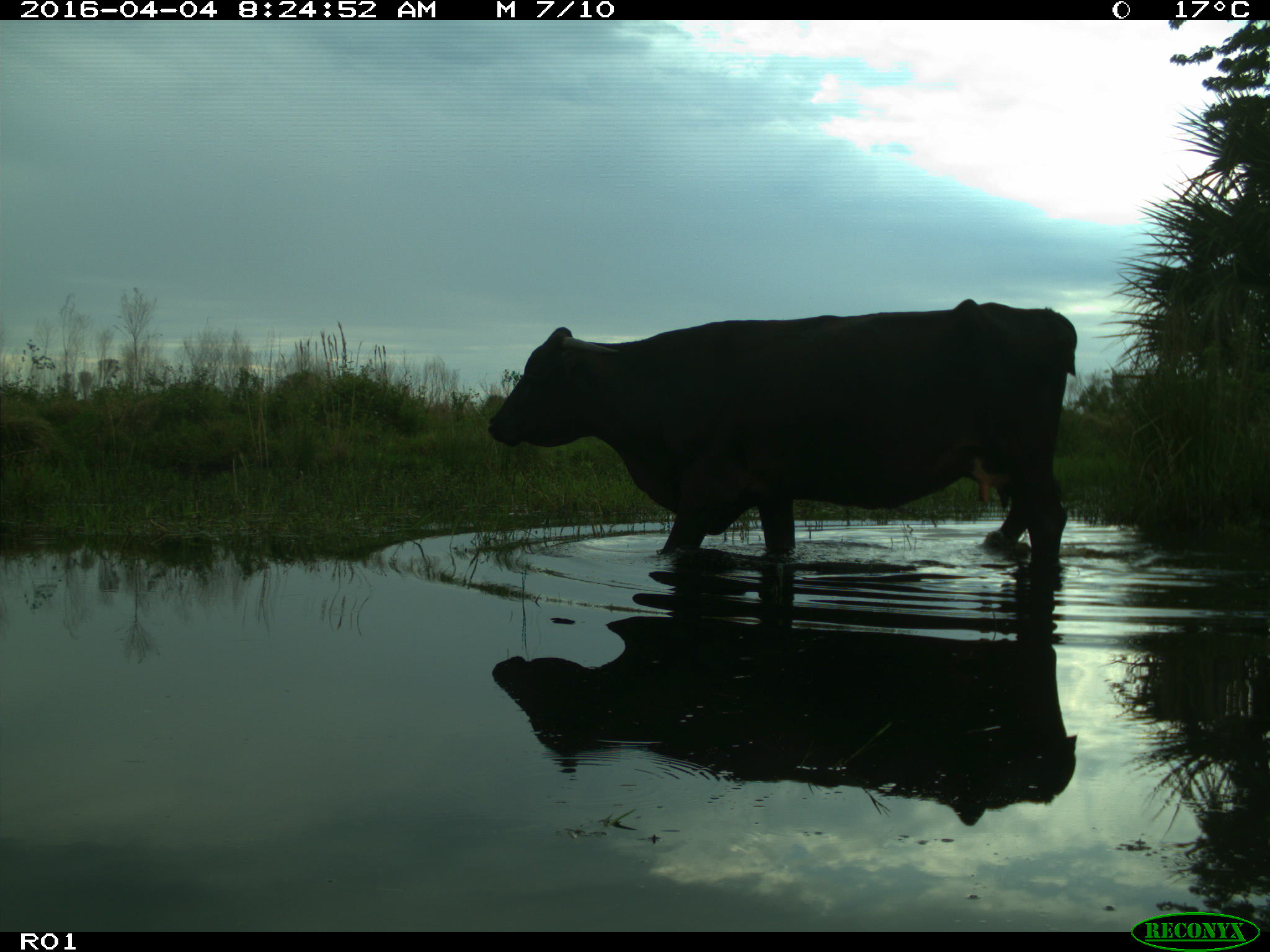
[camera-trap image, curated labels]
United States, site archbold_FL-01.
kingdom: Animalia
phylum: Chordata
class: Mammalia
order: Artiodactyla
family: Bovidae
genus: Bos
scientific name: Bos taurus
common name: domestic cow